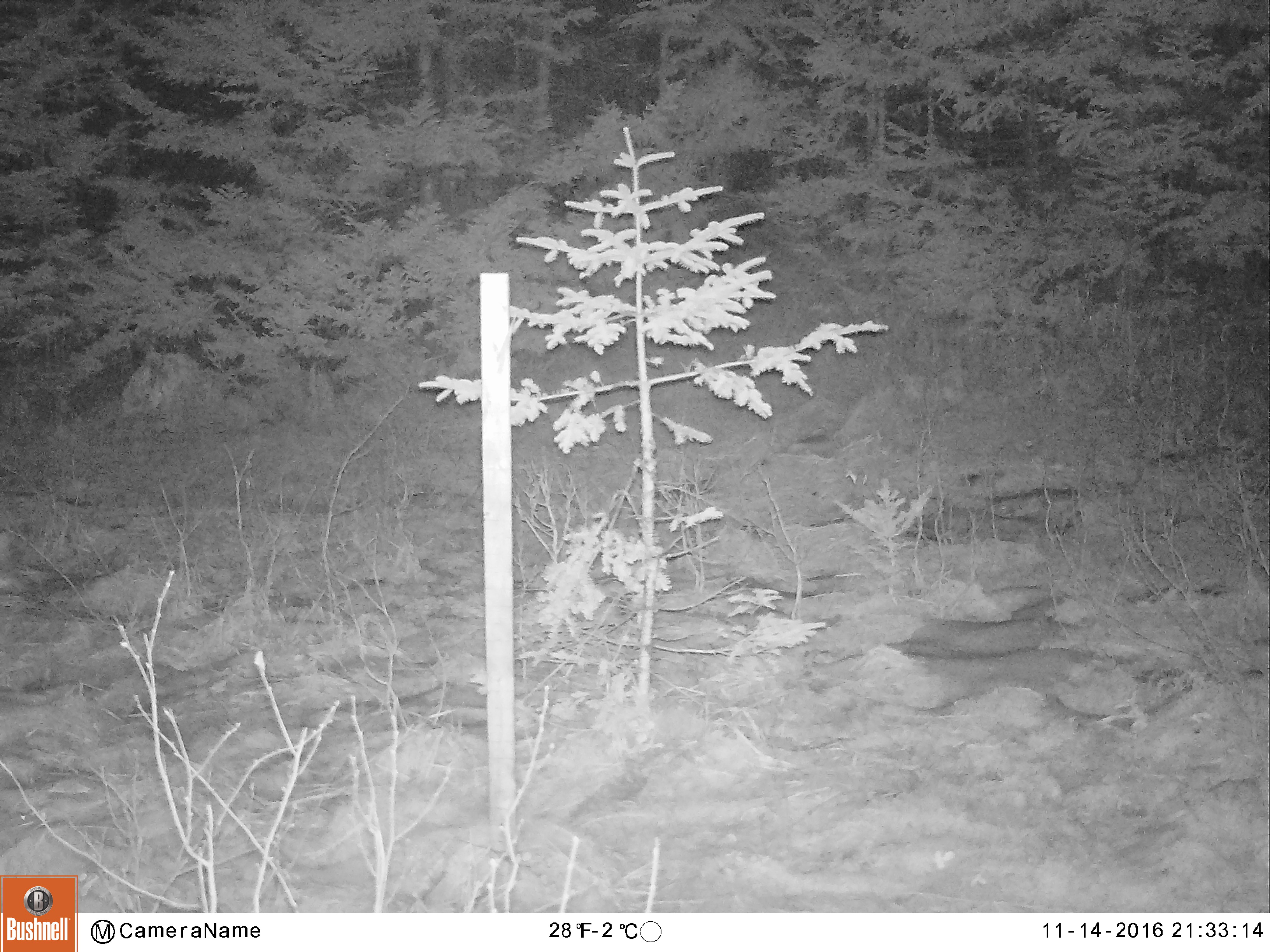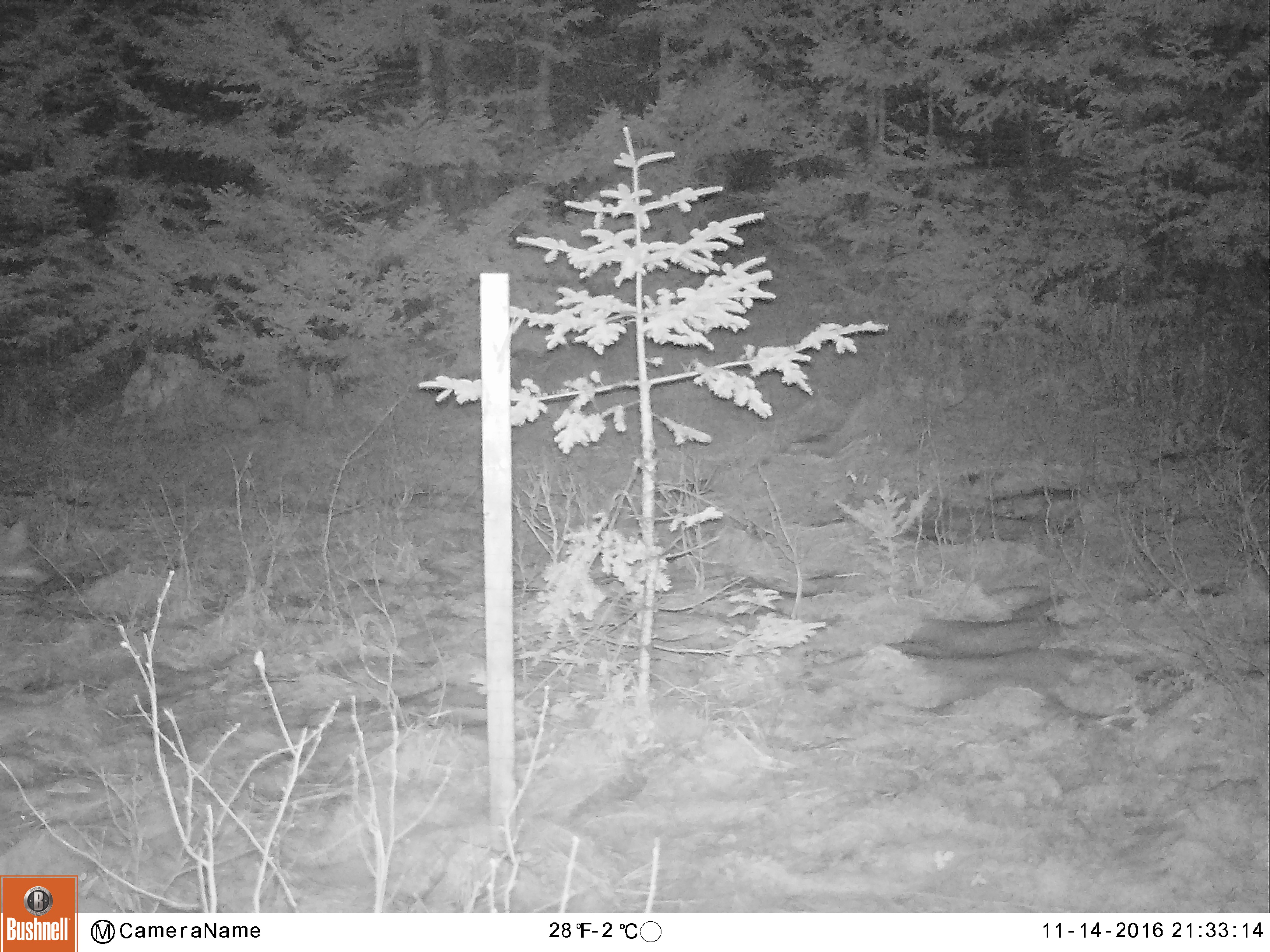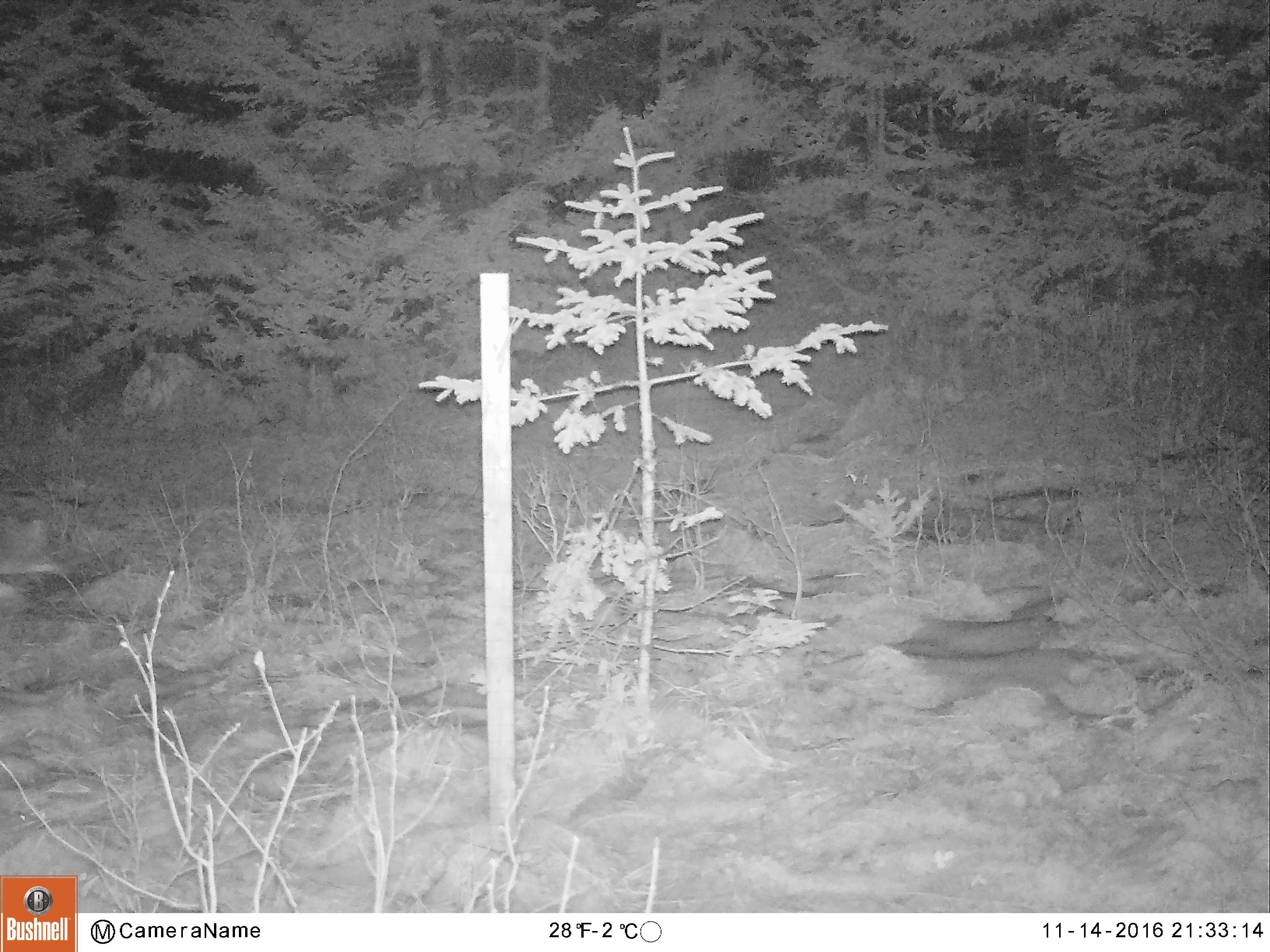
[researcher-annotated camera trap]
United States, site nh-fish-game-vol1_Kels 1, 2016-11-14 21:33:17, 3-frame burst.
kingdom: Animalia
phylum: Chordata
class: Mammalia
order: Carnivora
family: Canidae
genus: Canis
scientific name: Canis latrans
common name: coyote